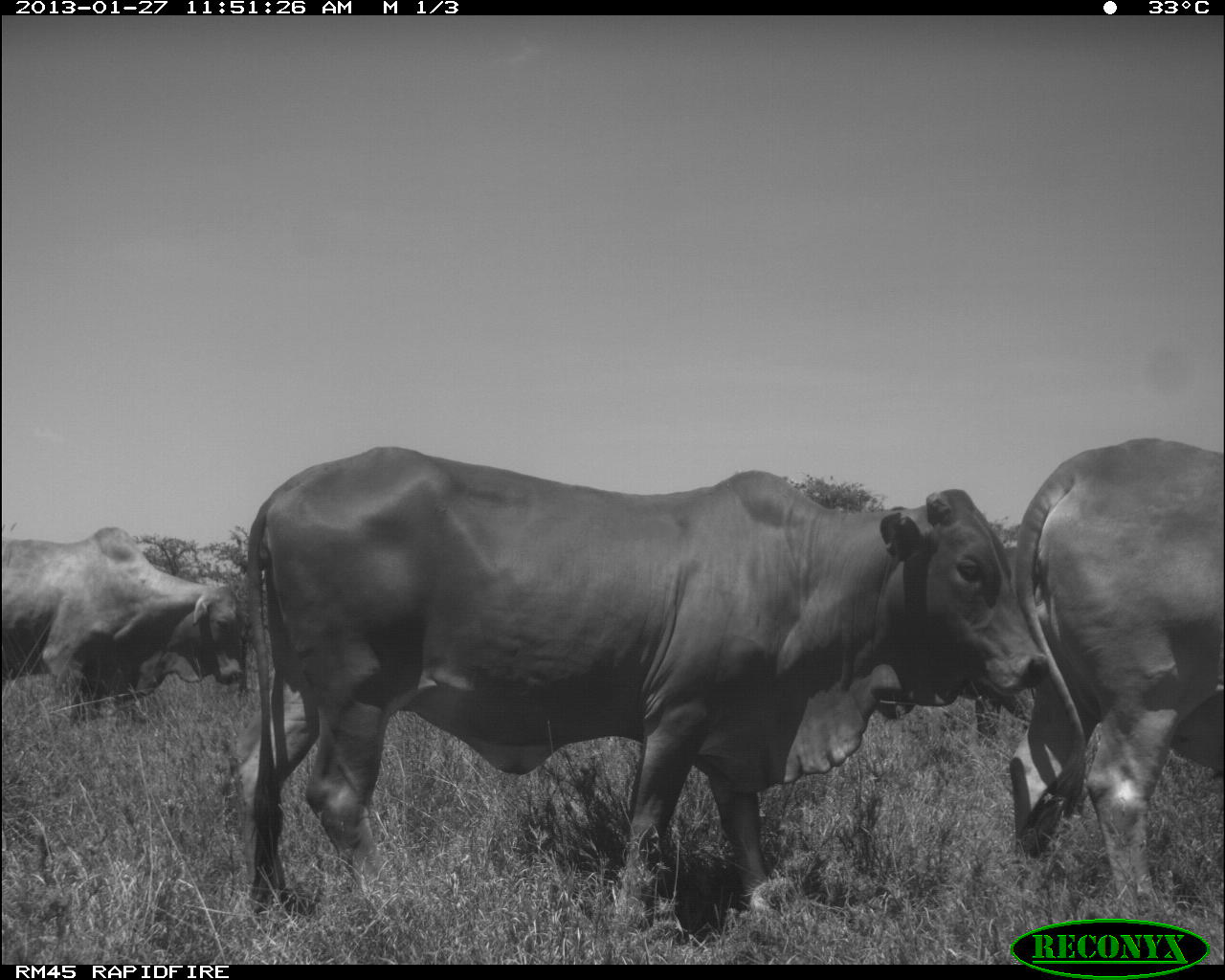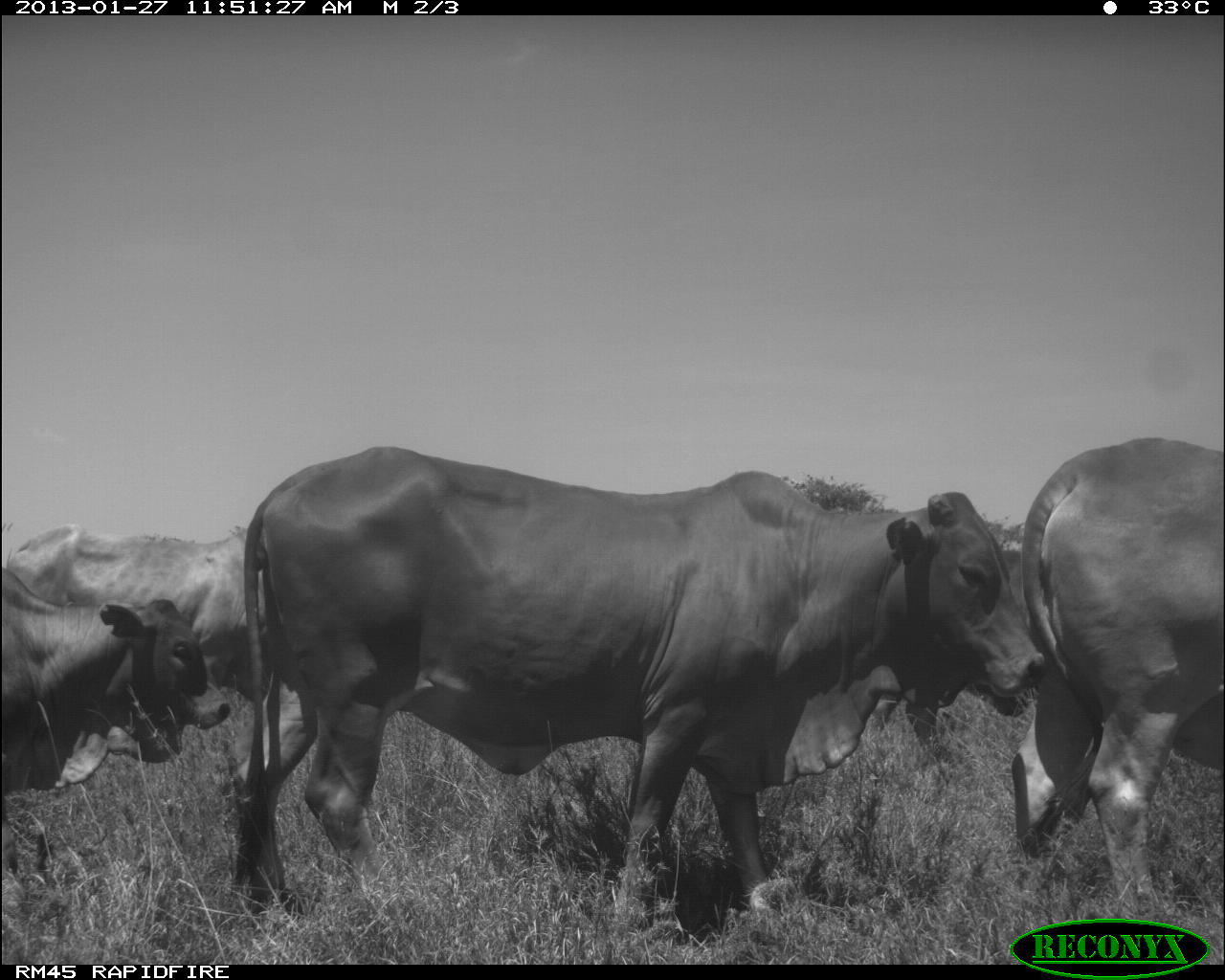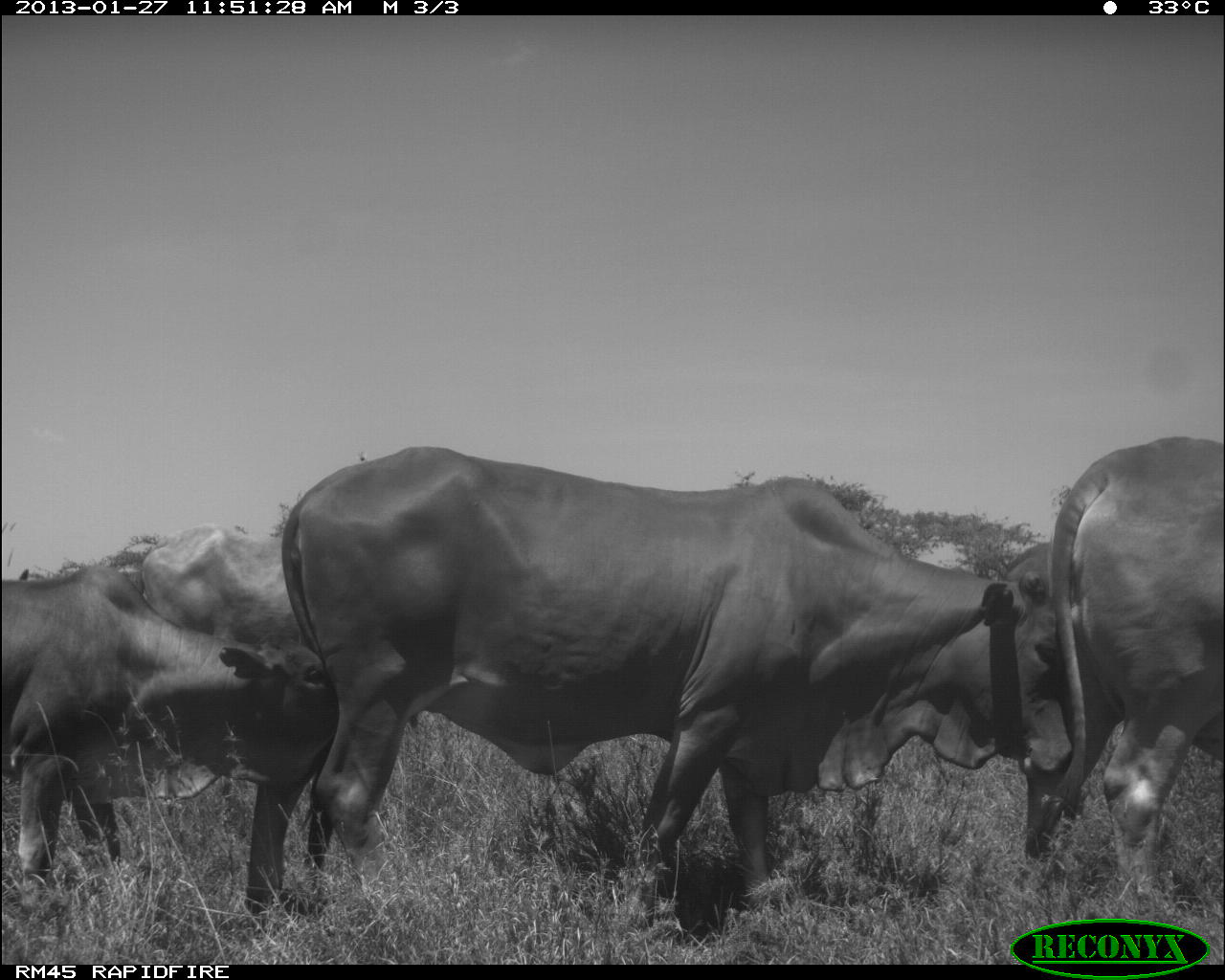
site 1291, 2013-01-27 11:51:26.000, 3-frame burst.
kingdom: Animalia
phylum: Chordata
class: Mammalia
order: Artiodactyla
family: Bovidae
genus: Bos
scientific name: Bos taurus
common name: domestic cattle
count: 4